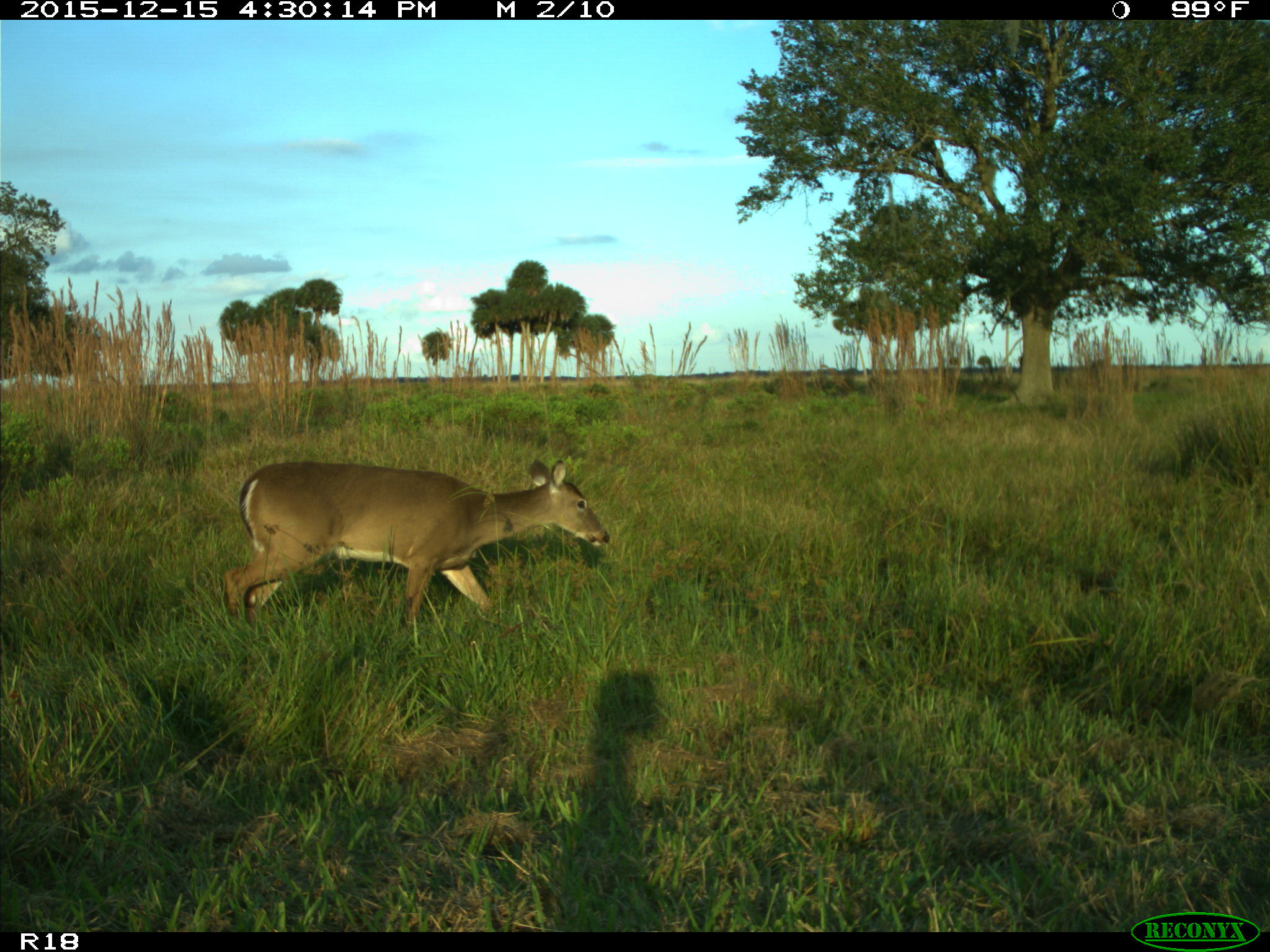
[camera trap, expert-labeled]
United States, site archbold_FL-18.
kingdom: Animalia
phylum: Chordata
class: Mammalia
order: Artiodactyla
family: Cervidae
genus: Odocoileus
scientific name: Odocoileus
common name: deer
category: unidentified deer